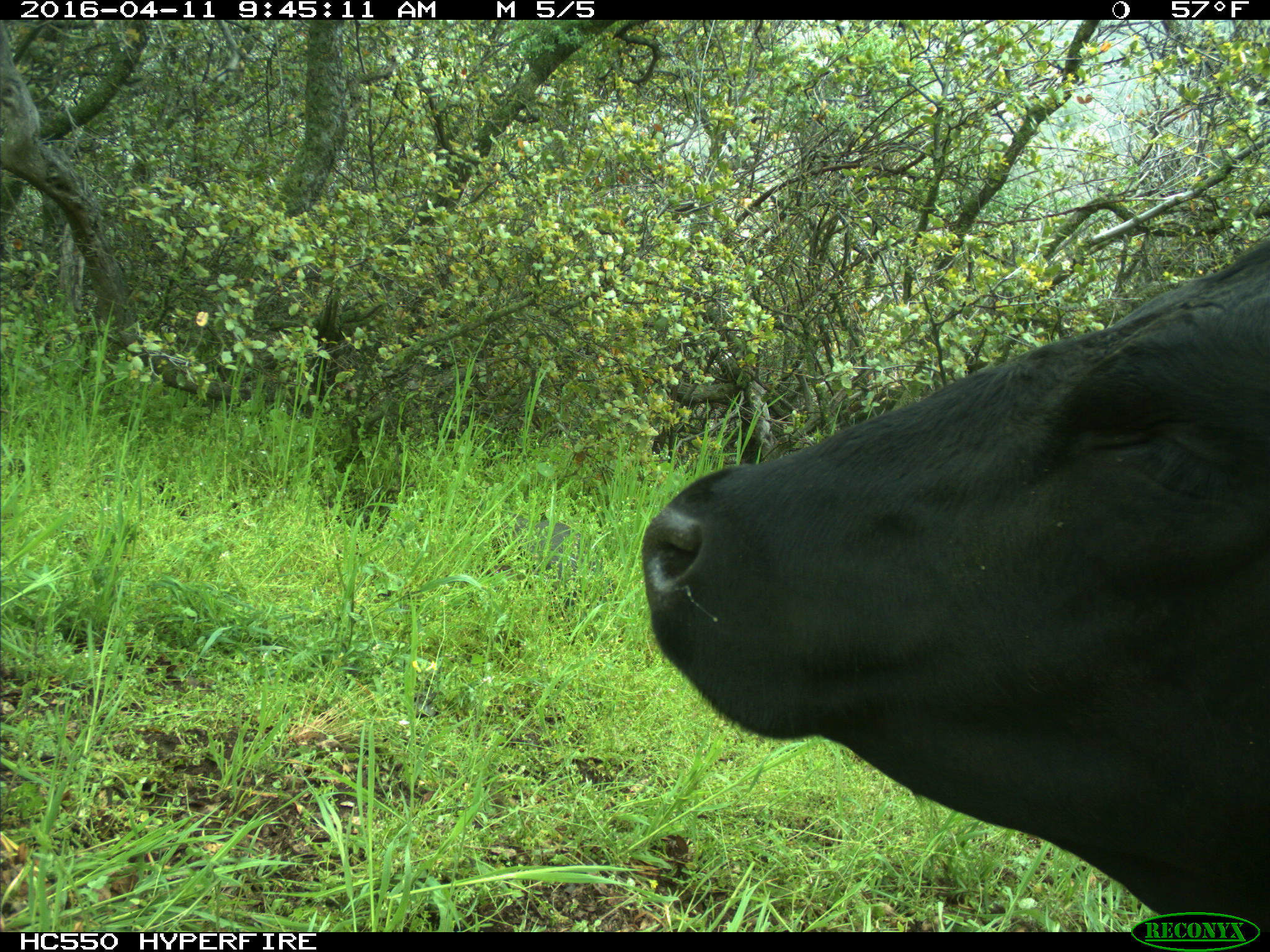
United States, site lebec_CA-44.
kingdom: Animalia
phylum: Chordata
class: Mammalia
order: Artiodactyla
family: Bovidae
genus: Bos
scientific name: Bos taurus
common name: domestic cow